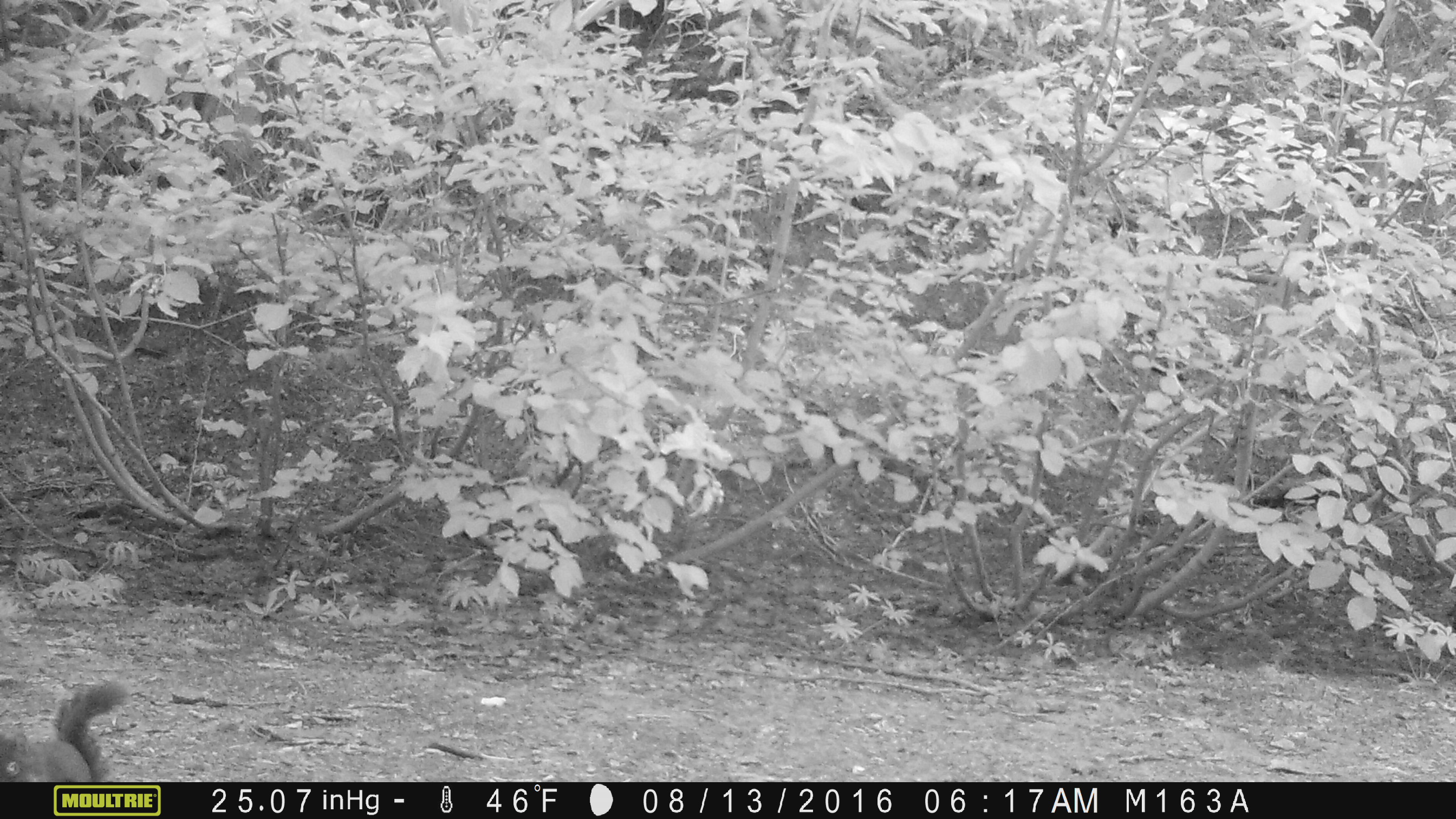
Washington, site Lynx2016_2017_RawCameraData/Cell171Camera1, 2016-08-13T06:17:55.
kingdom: Animalia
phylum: Chordata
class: Mammalia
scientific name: Mammalia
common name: small mammal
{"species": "small mammal (Mammalia)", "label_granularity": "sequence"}